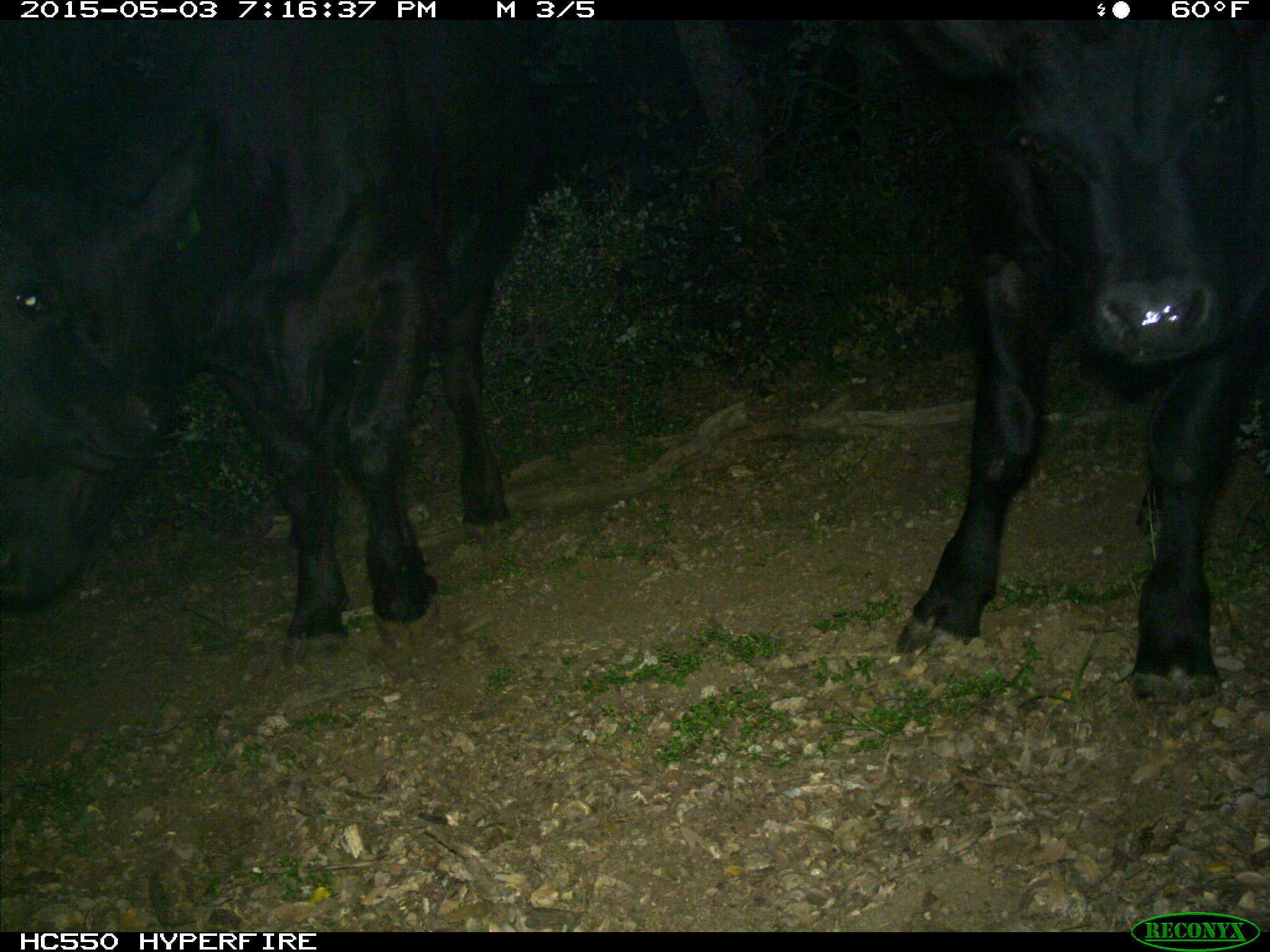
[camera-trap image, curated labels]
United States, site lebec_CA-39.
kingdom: Animalia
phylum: Chordata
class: Mammalia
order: Artiodactyla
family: Bovidae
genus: Bos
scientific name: Bos taurus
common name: domestic cow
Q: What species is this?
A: Bos taurus (domestic cow).